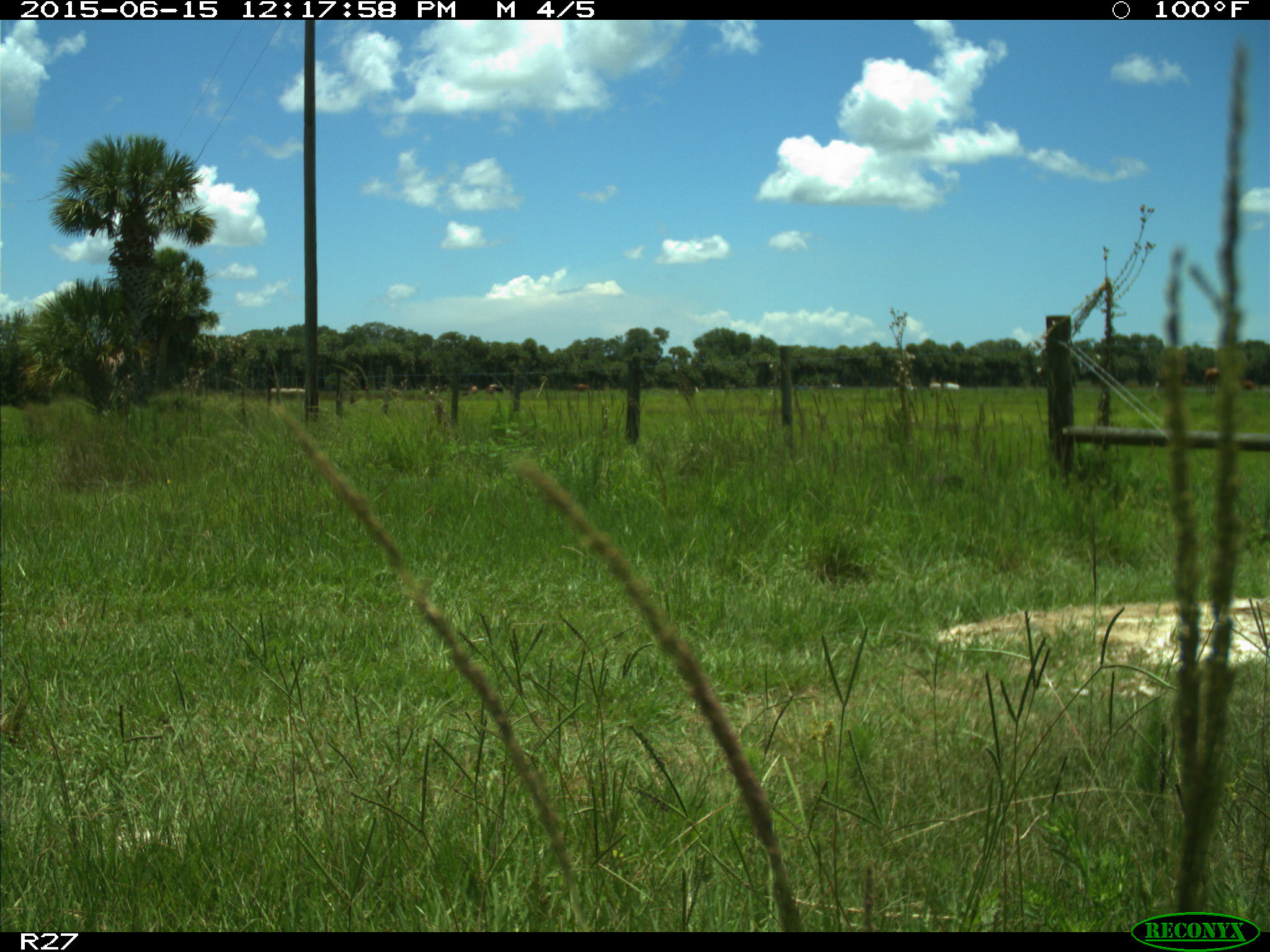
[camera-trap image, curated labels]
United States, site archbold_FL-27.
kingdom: Animalia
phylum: Chordata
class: Mammalia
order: Artiodactyla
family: Bovidae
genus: Bos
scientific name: Bos taurus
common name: domestic cow